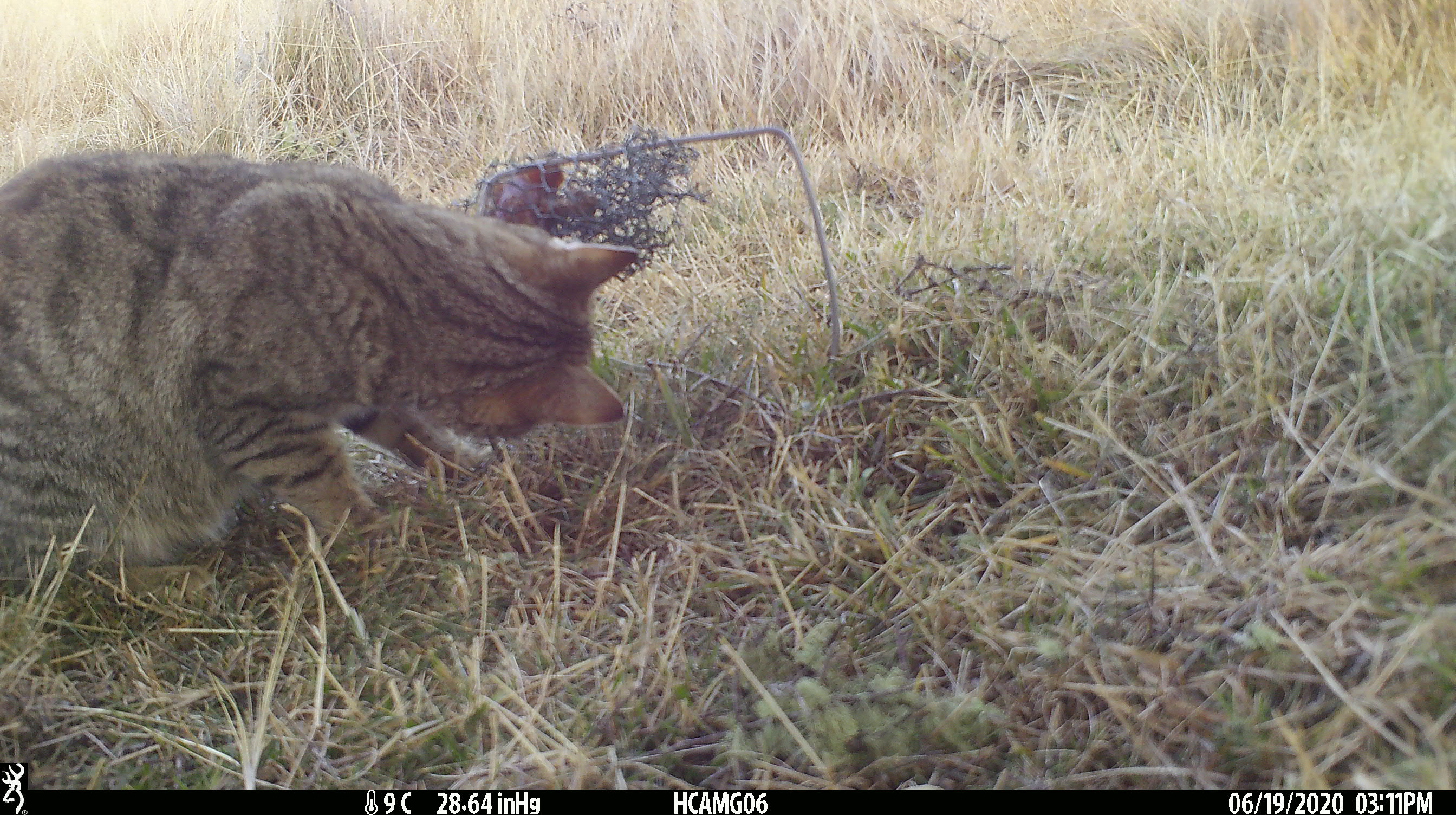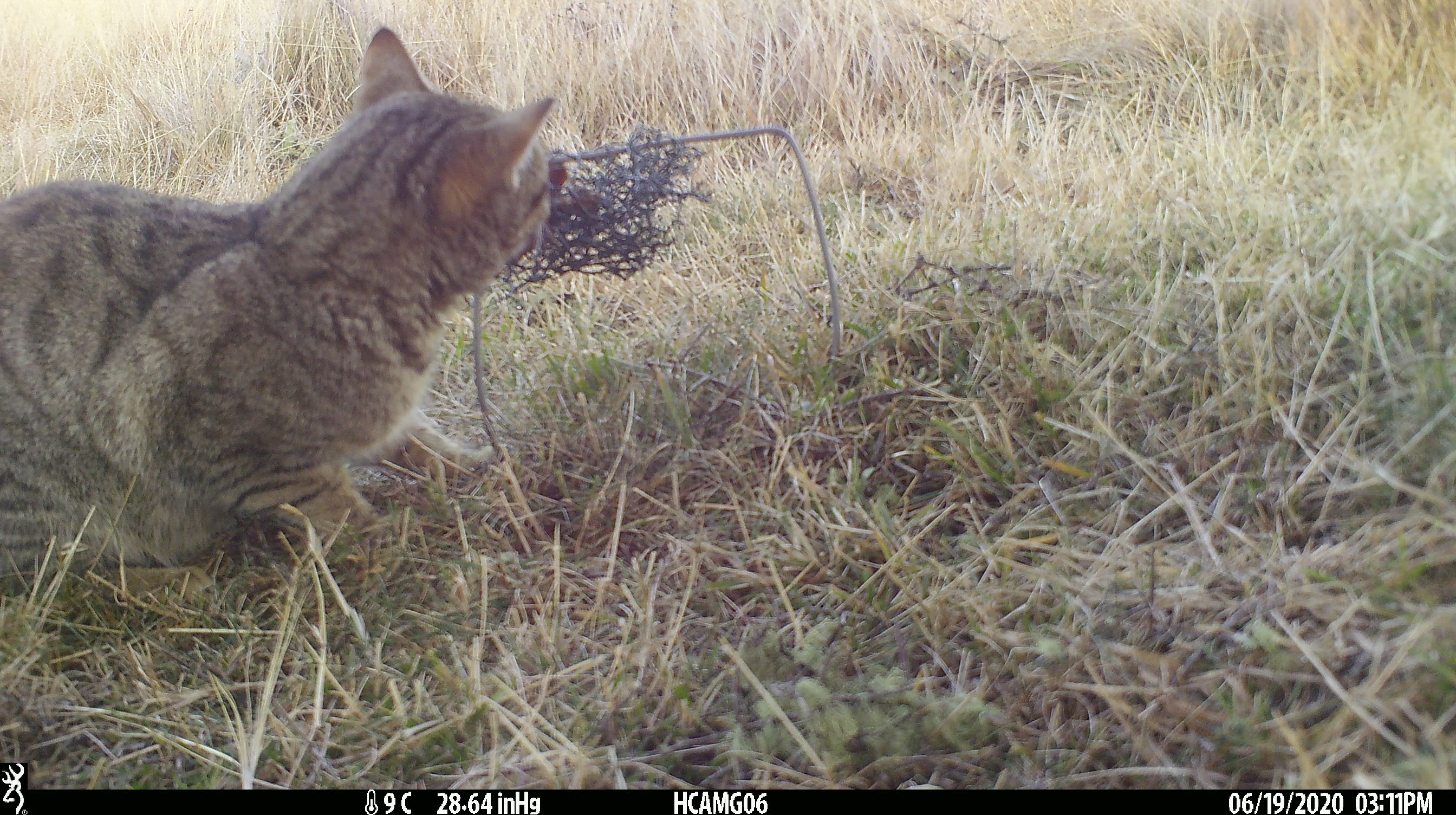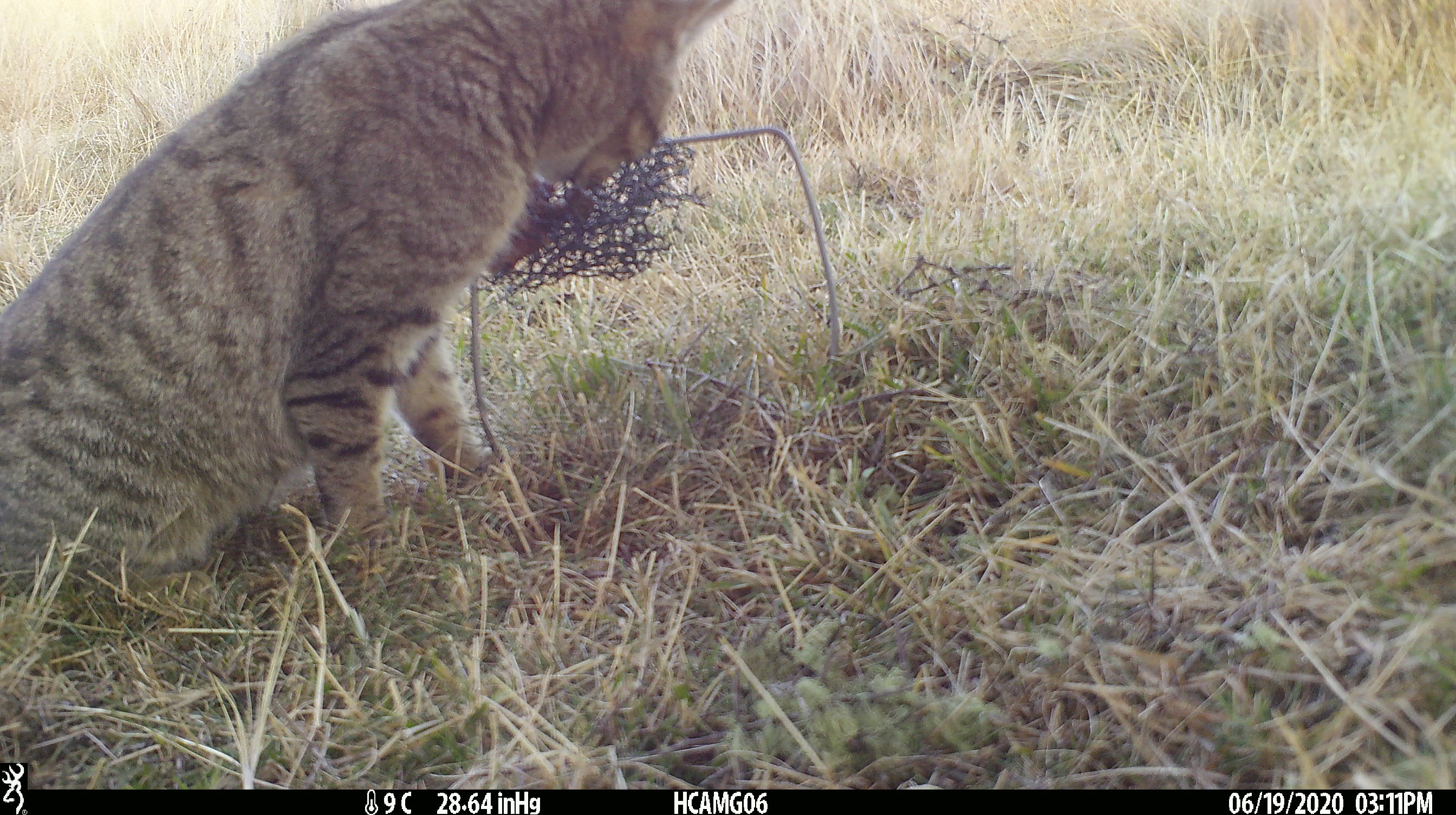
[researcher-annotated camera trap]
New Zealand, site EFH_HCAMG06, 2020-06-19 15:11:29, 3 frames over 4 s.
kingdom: Animalia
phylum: Chordata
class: Mammalia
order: Carnivora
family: Felidae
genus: Felis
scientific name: Felis catus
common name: domestic cat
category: cat